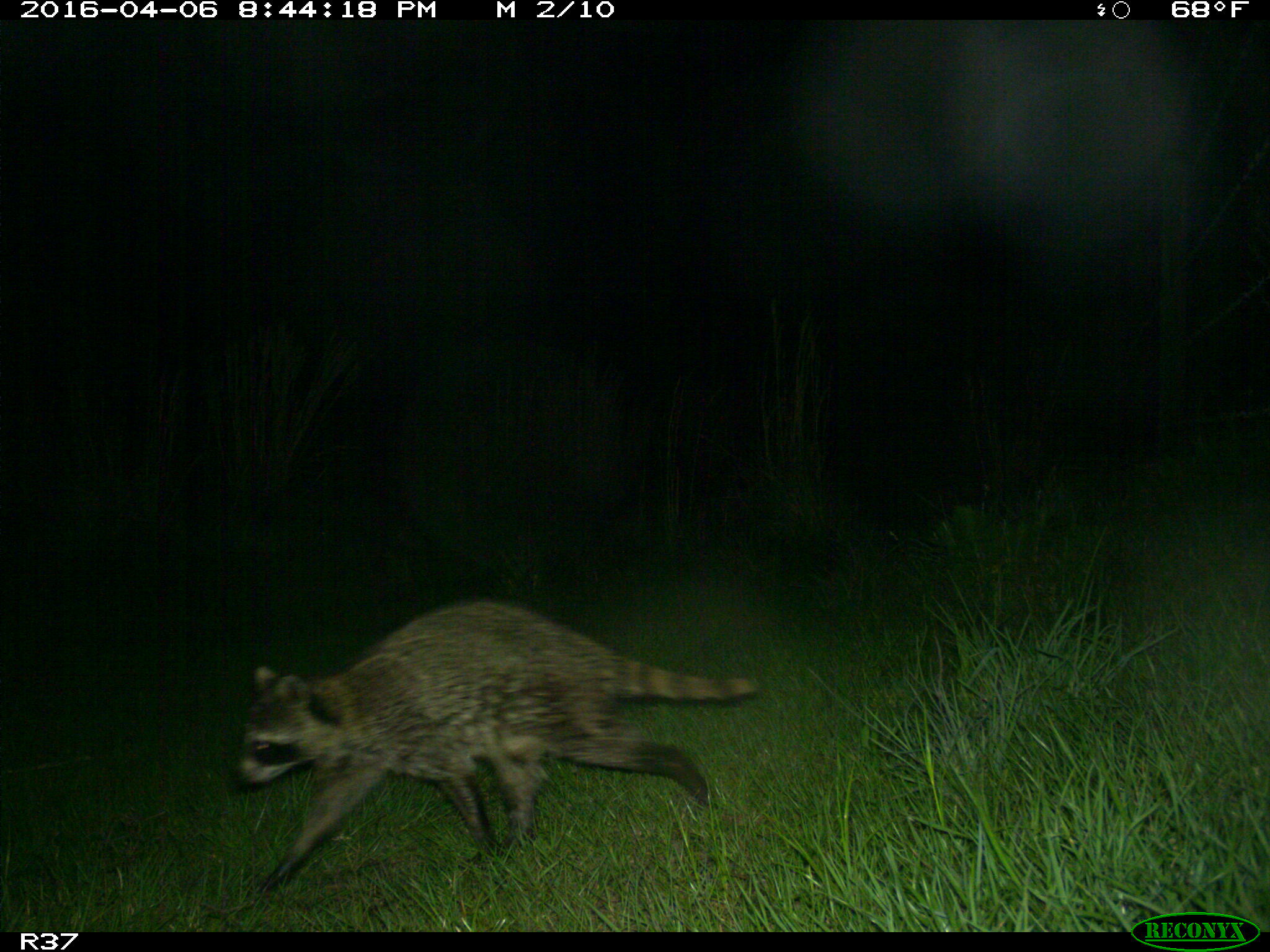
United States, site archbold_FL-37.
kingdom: Animalia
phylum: Chordata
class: Mammalia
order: Carnivora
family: Procyonidae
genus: Procyon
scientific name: Procyon lotor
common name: common raccoon